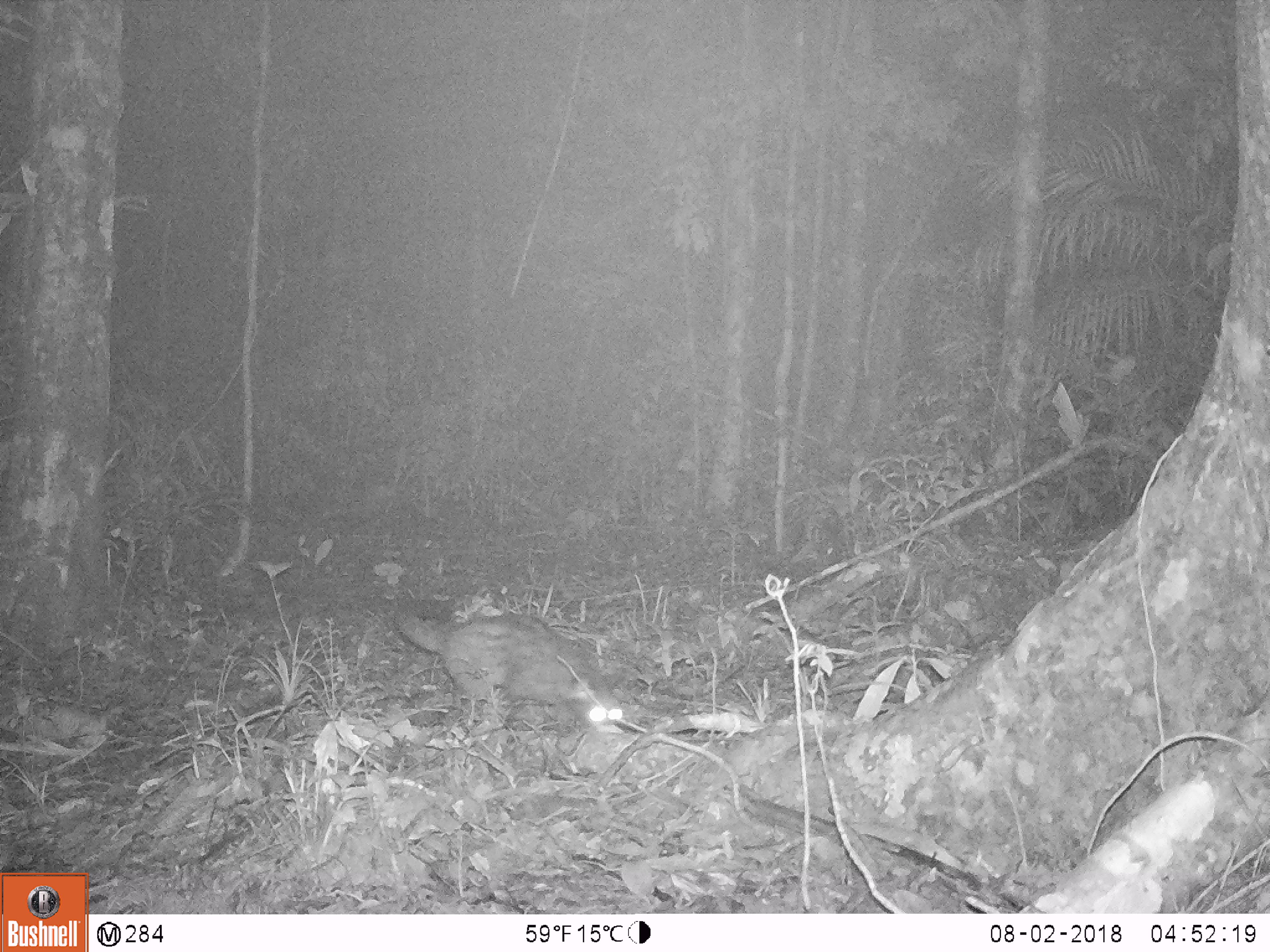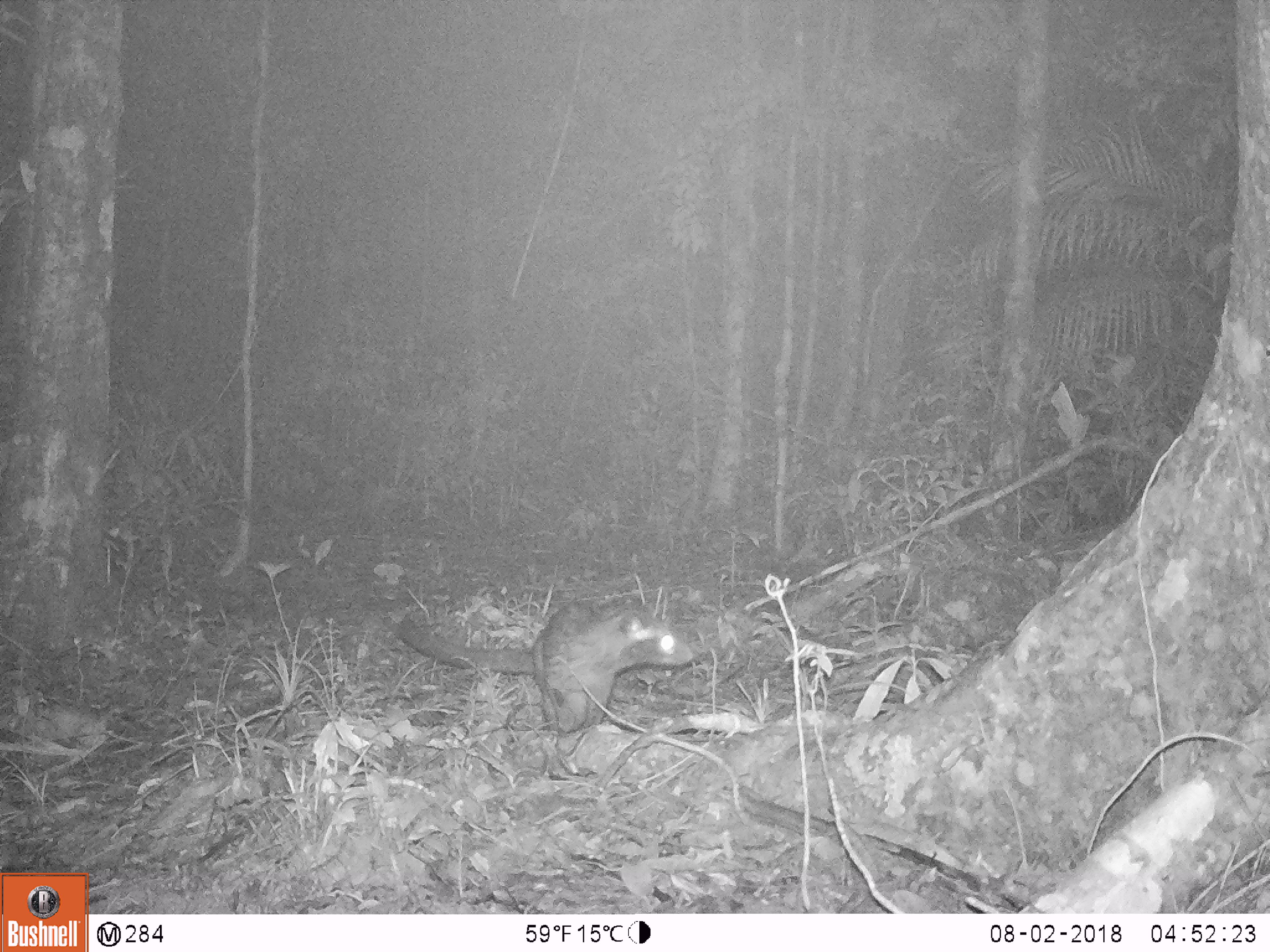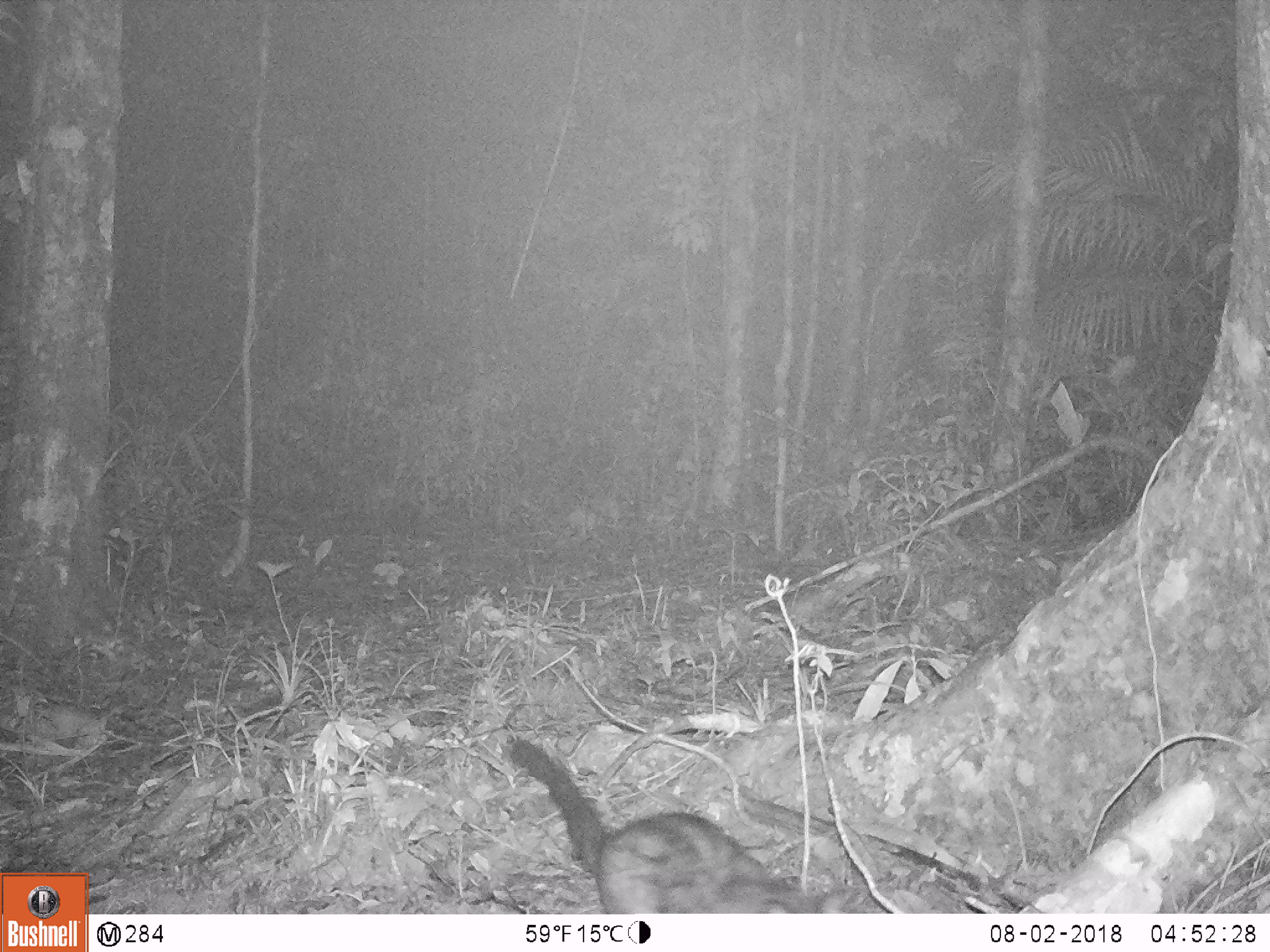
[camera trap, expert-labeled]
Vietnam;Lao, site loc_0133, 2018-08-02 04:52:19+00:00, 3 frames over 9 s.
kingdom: Animalia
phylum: Chordata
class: Mammalia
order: Carnivora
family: Viverridae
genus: Paradoxurus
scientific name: Paradoxurus hermaphroditus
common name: common palm civet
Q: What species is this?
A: Common palm civet (Paradoxurus hermaphroditus).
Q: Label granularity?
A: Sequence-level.